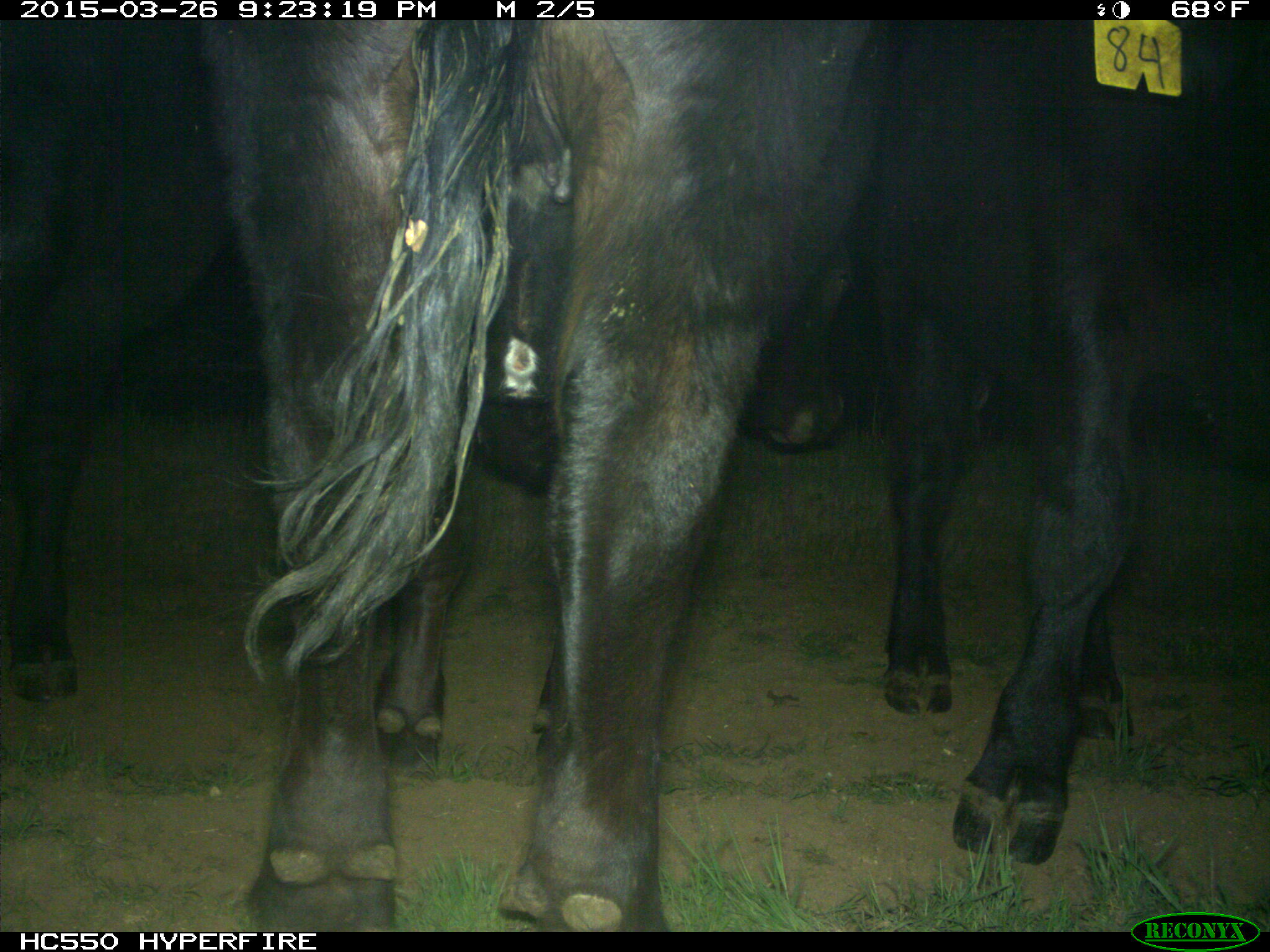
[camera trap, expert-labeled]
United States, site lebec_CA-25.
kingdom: Animalia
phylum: Chordata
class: Mammalia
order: Artiodactyla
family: Bovidae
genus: Bos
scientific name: Bos taurus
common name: domestic cow